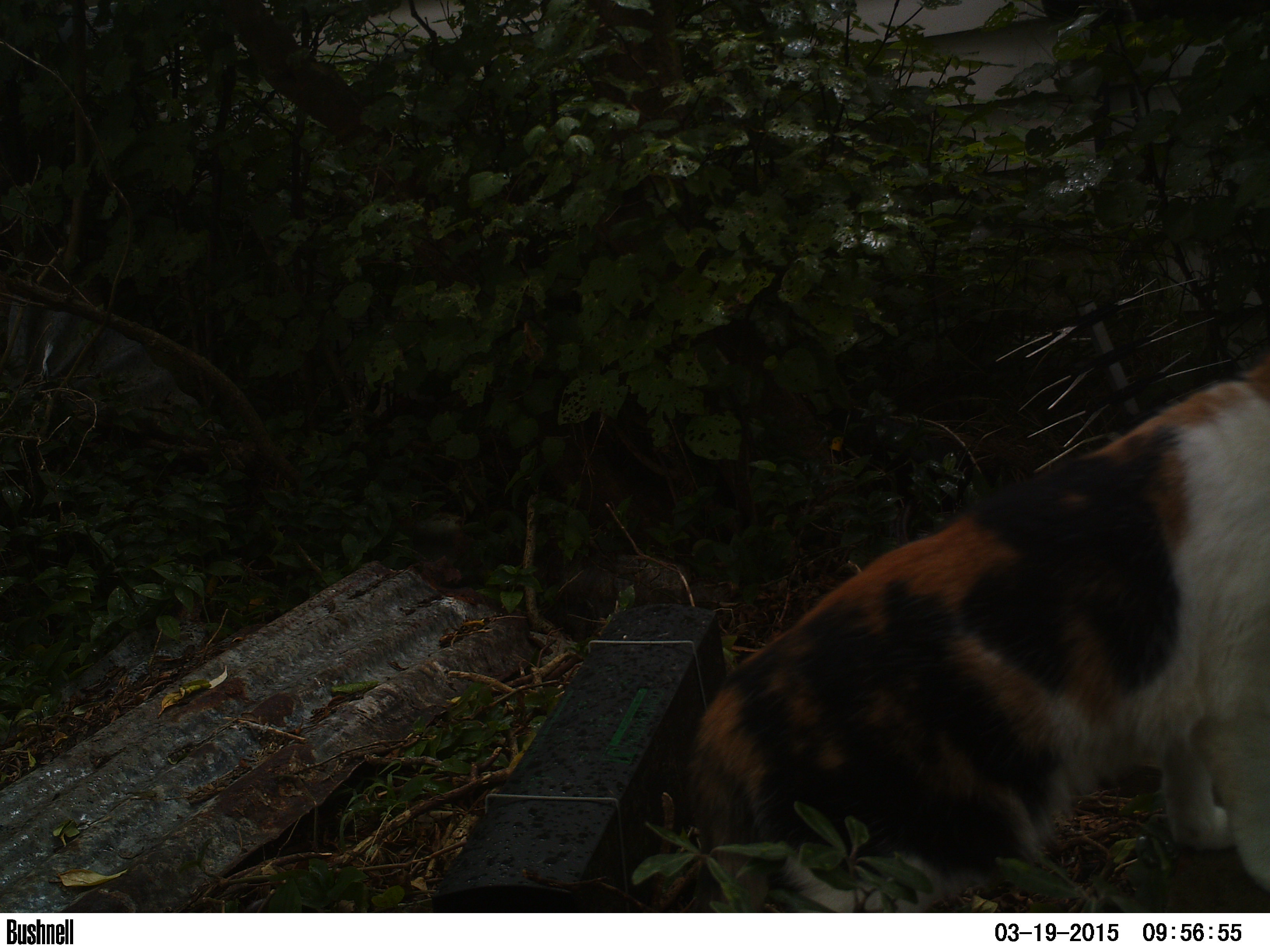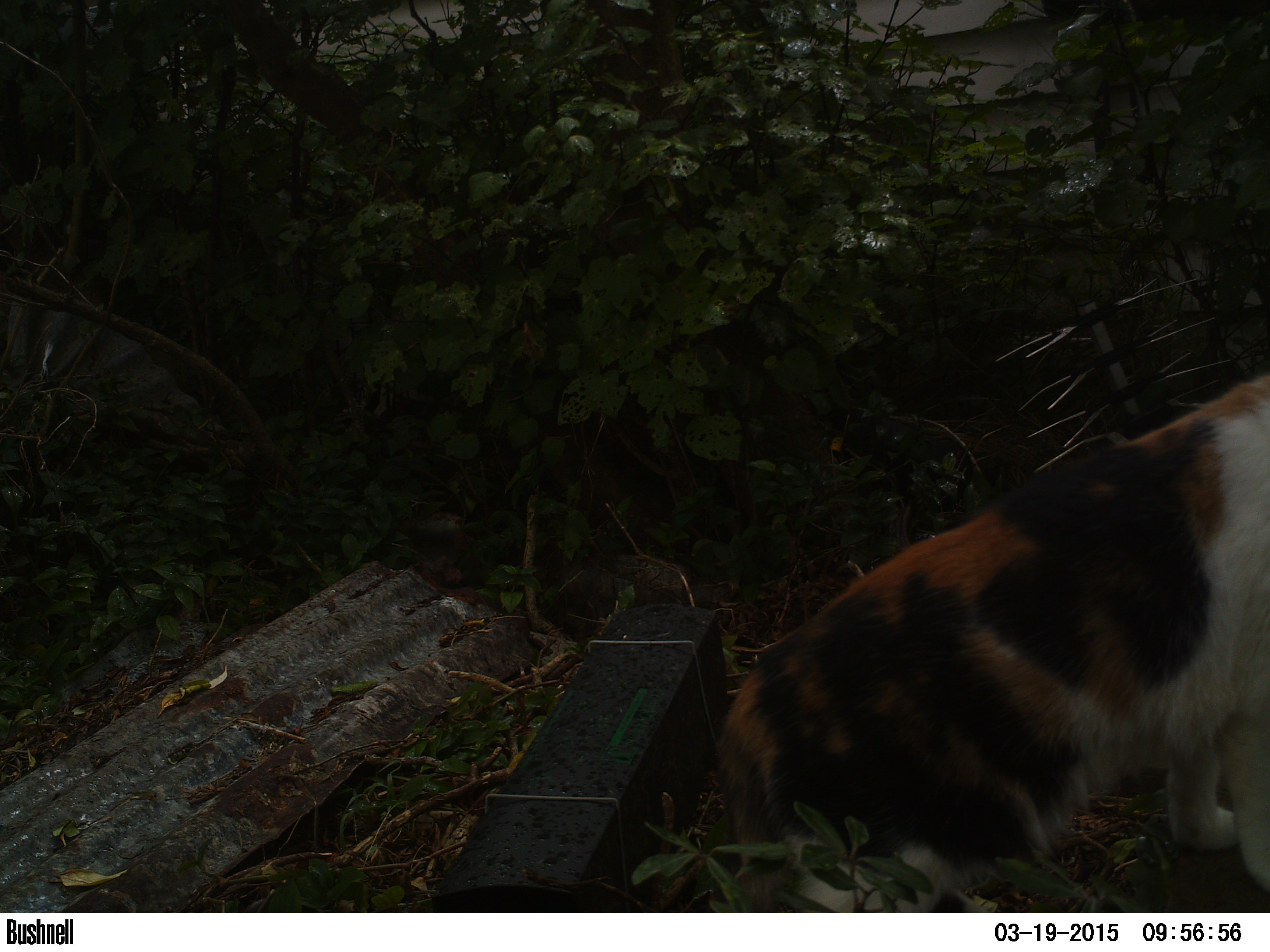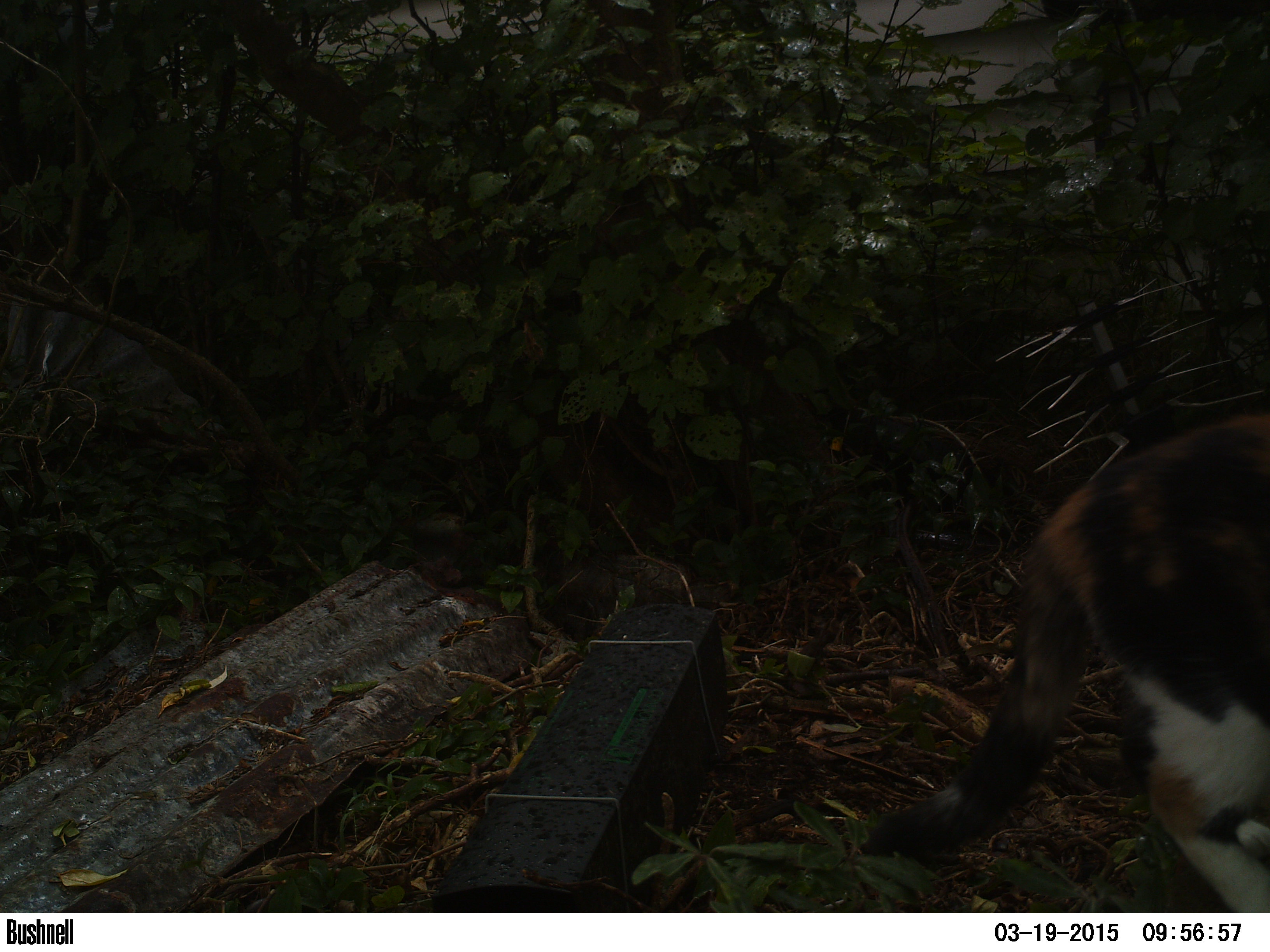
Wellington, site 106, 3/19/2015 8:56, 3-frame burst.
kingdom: Animalia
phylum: Chordata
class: Mammalia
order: Carnivora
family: Felidae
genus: Felis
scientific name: Felis catus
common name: cat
Cat (Felis catus).